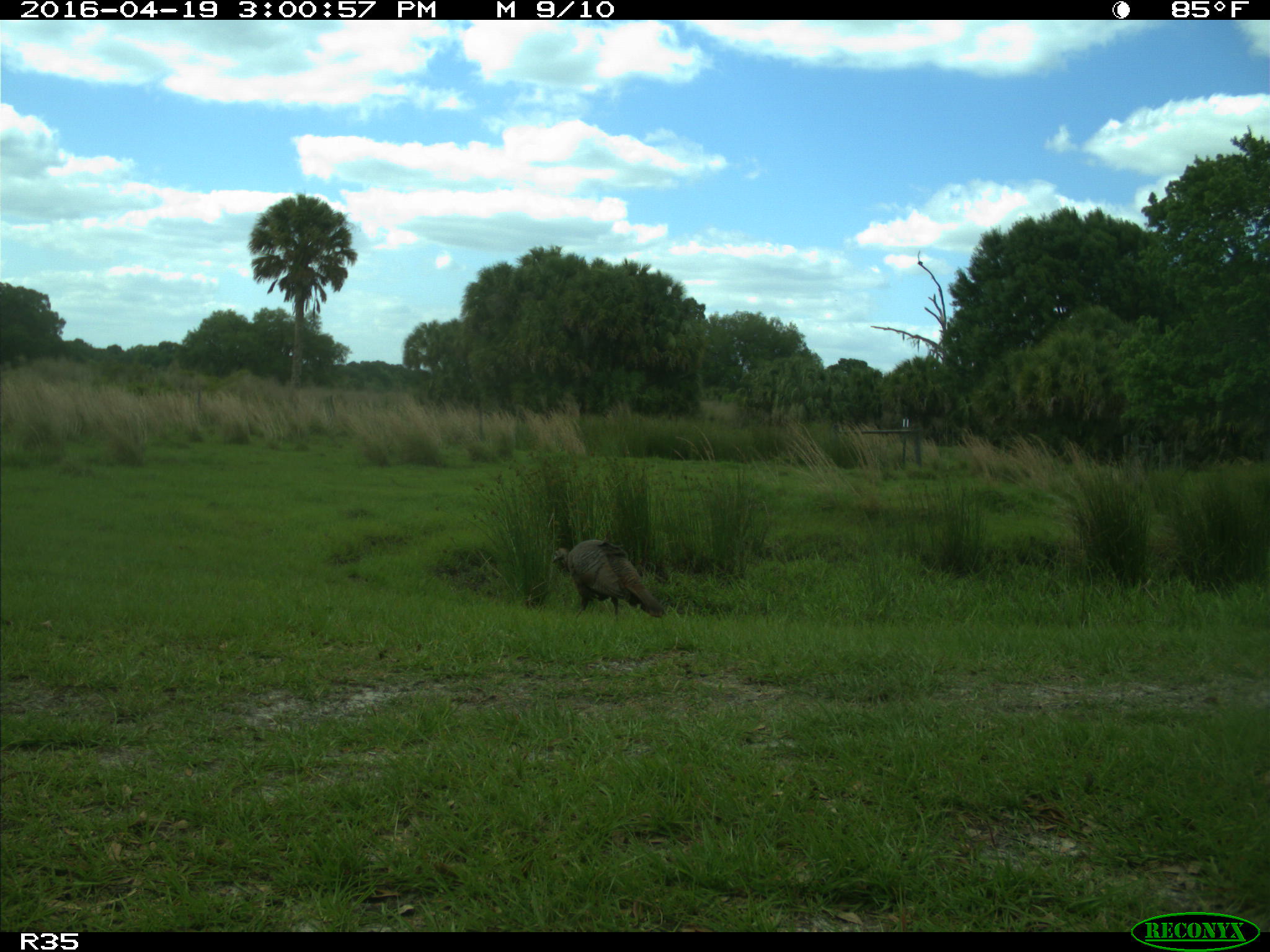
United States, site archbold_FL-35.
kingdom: Animalia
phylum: Chordata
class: Aves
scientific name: Aves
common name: birds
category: unidentified bird